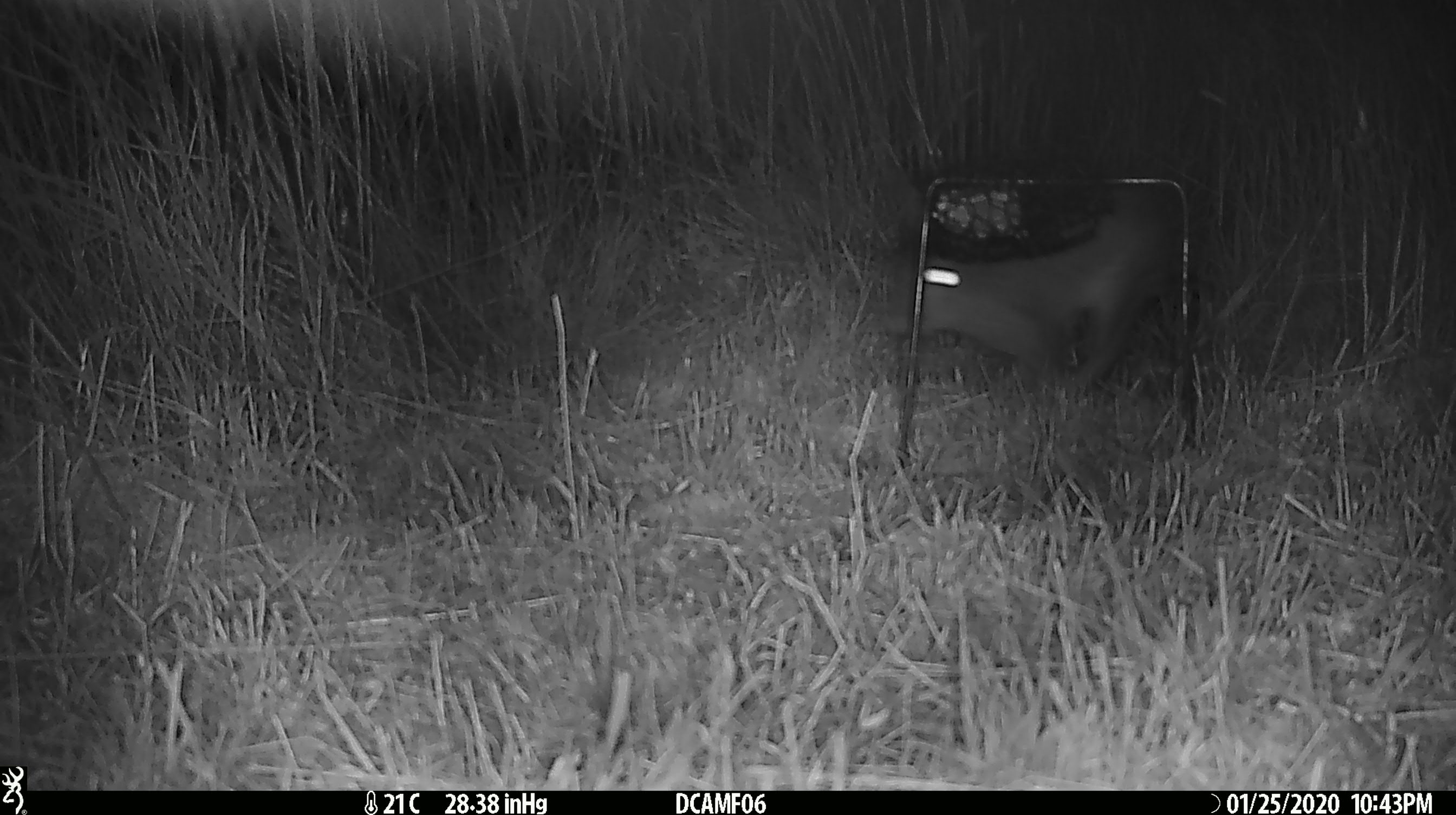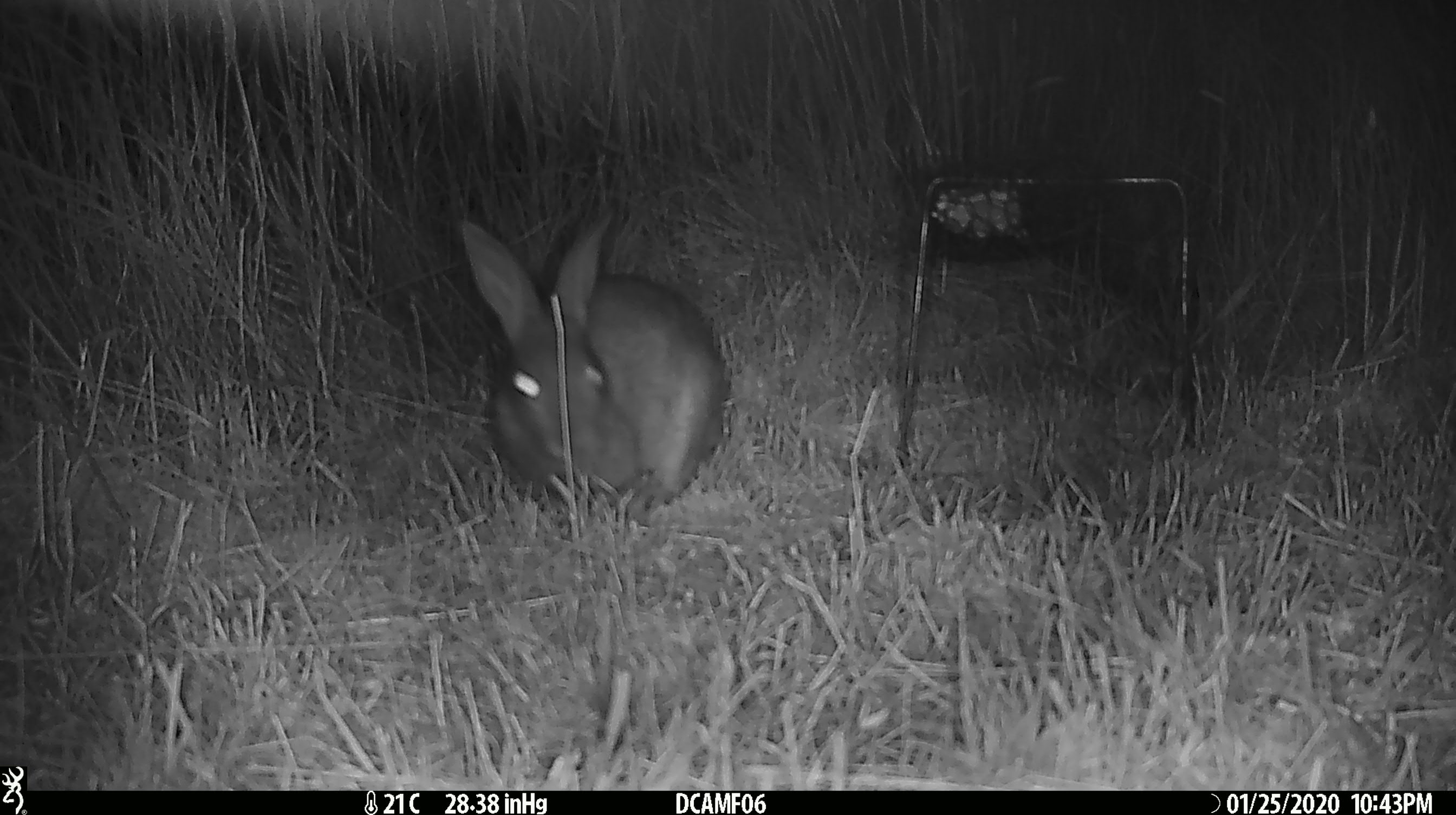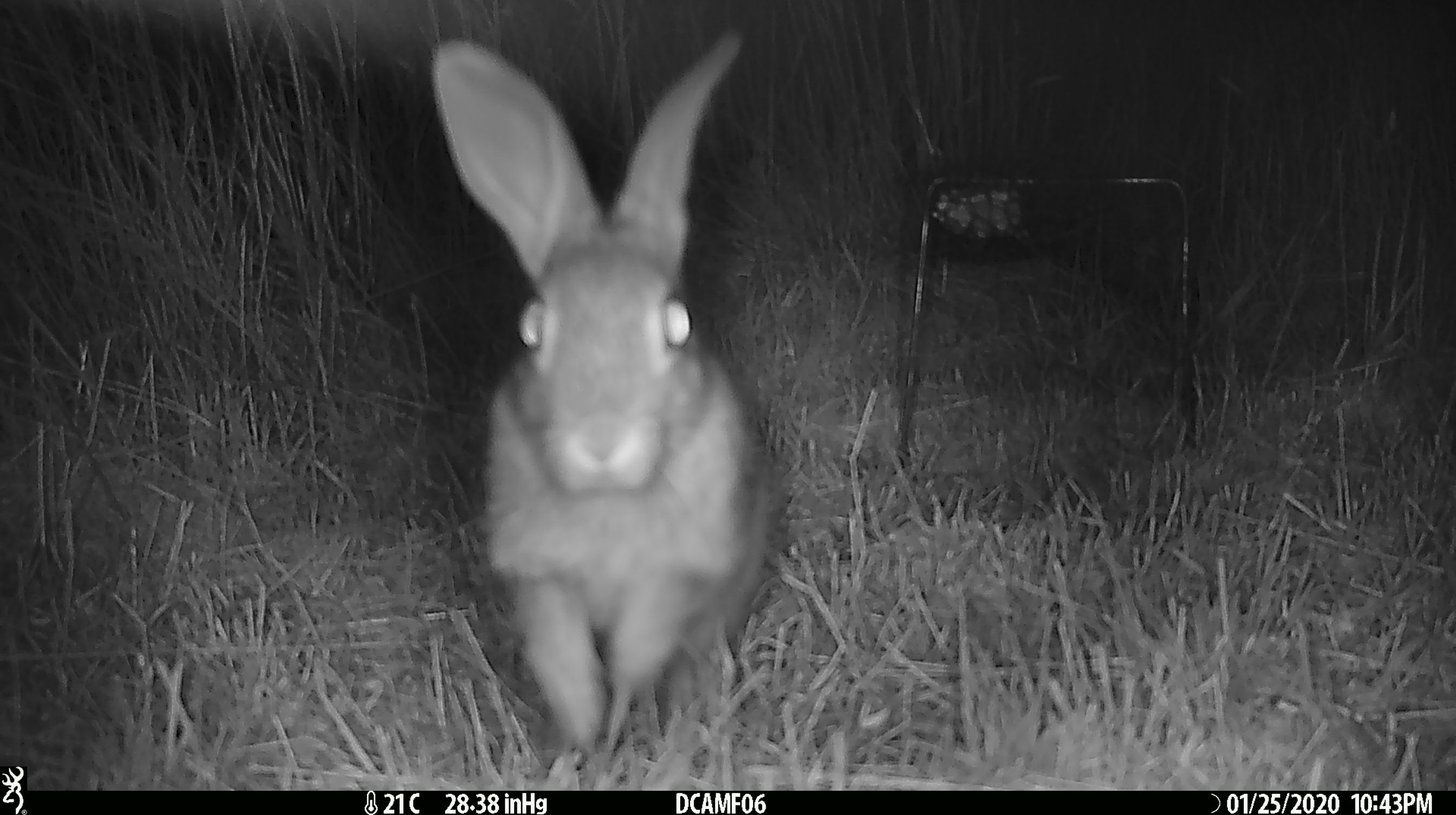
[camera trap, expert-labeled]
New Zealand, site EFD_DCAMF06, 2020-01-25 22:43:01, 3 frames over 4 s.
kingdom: Animalia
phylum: Chordata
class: Mammalia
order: Lagomorpha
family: Leporidae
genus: Oryctolagus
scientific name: Oryctolagus cuniculus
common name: european rabbit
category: rabbit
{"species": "rabbit (european rabbit) (Oryctolagus cuniculus)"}